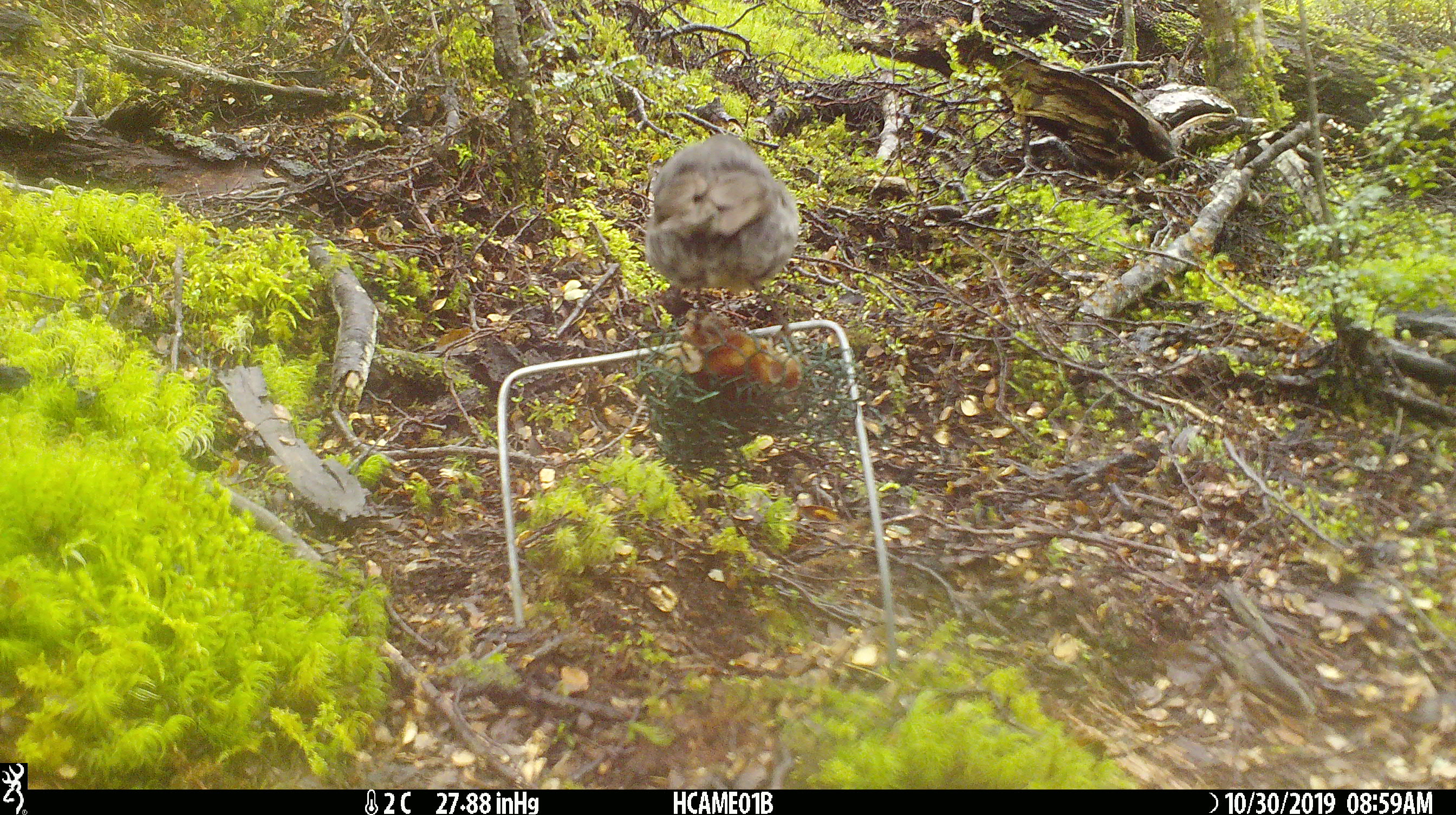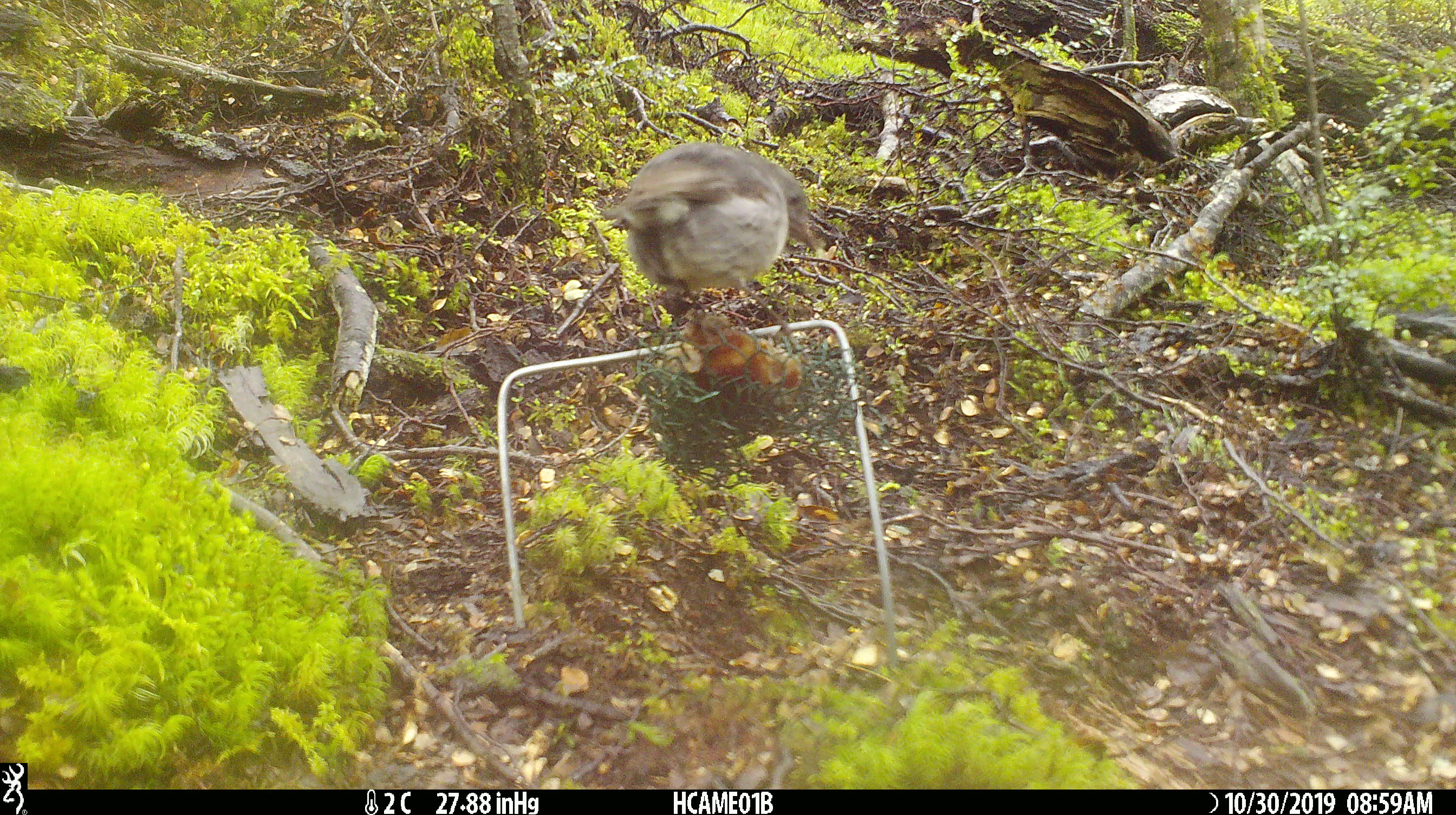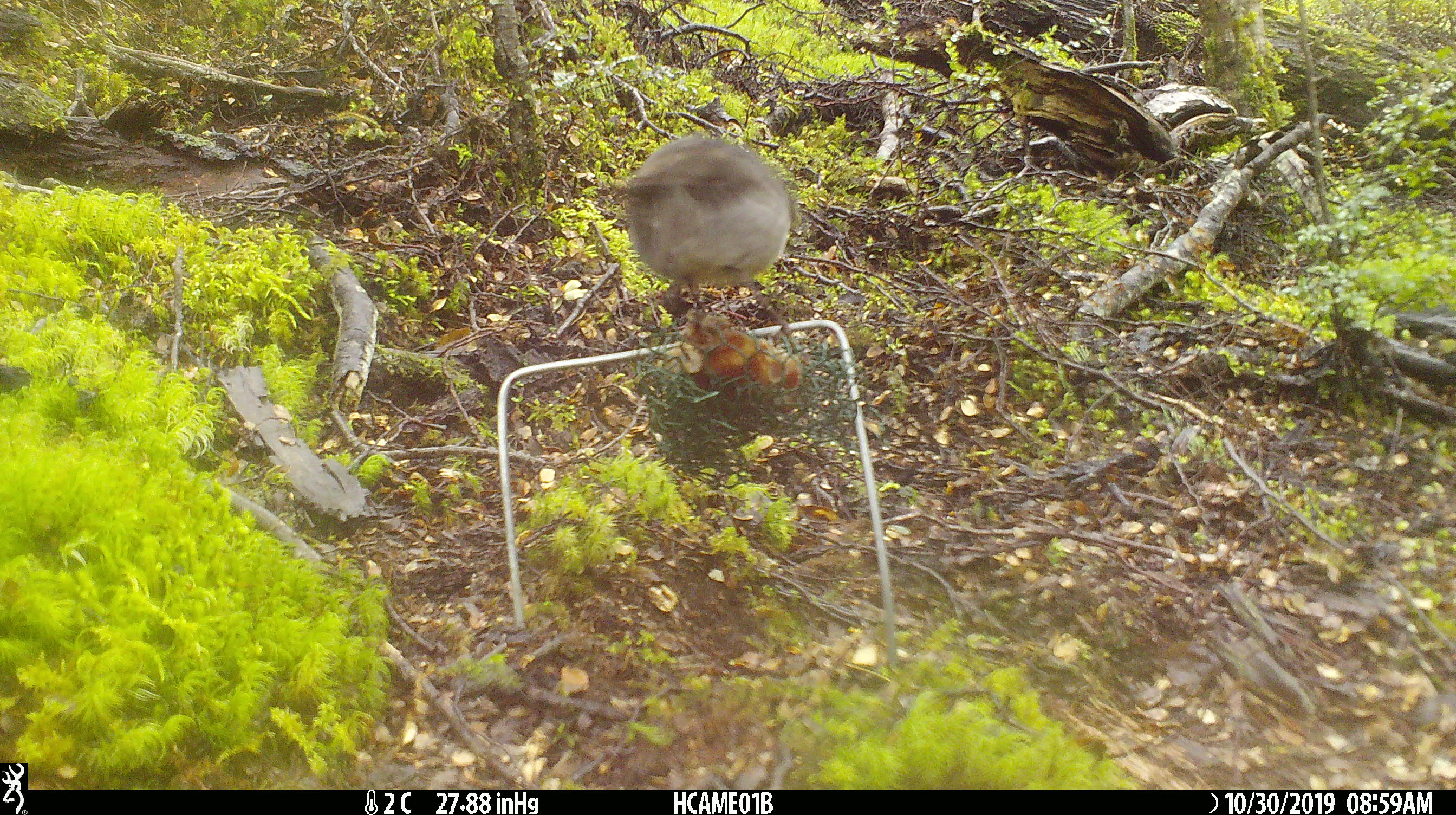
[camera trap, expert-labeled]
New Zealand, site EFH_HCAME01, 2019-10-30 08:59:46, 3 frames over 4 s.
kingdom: Animalia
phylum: Chordata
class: Aves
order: Passeriformes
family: Petroicidae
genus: Petroica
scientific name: Petroica australis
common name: new zealand robin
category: robin